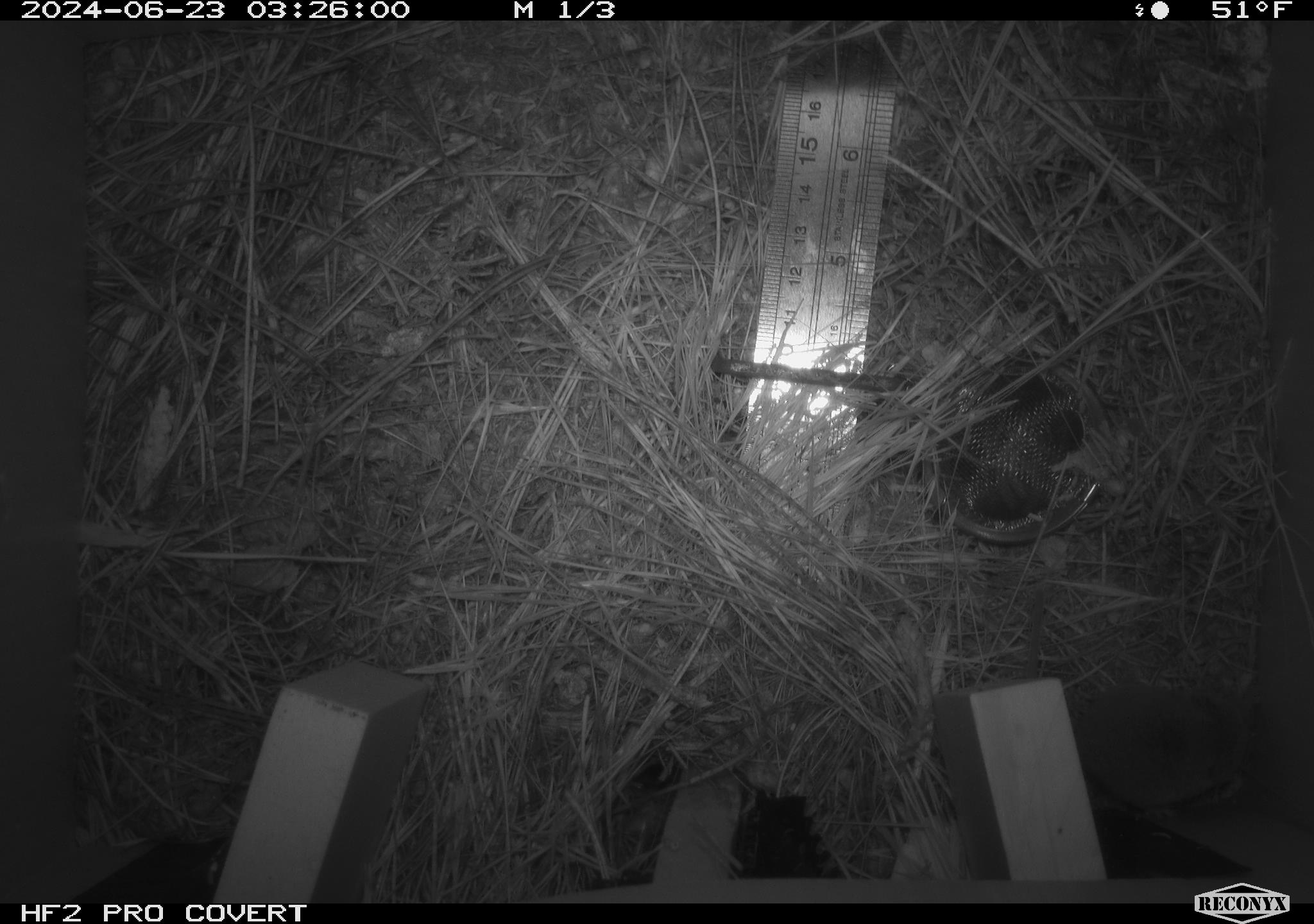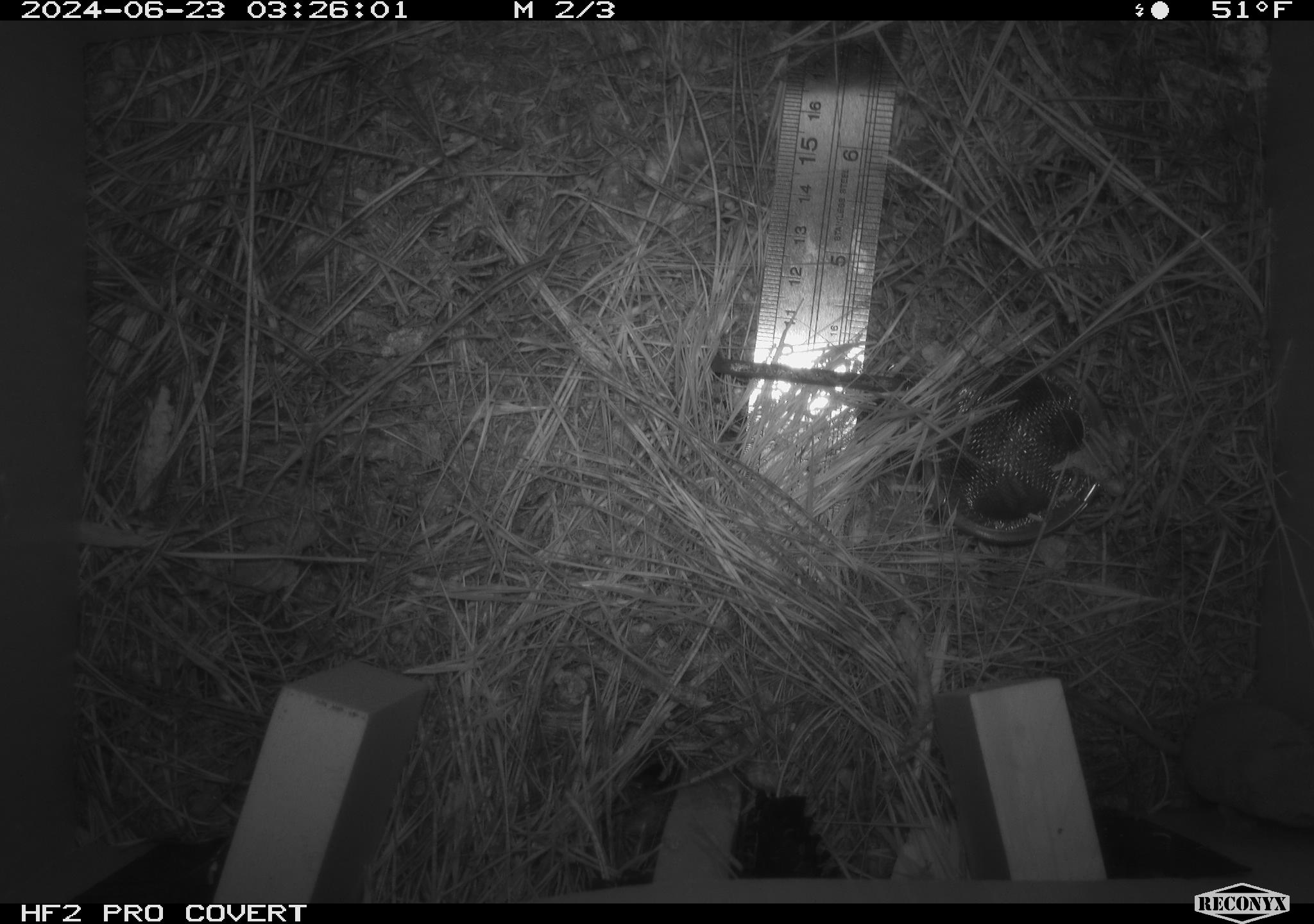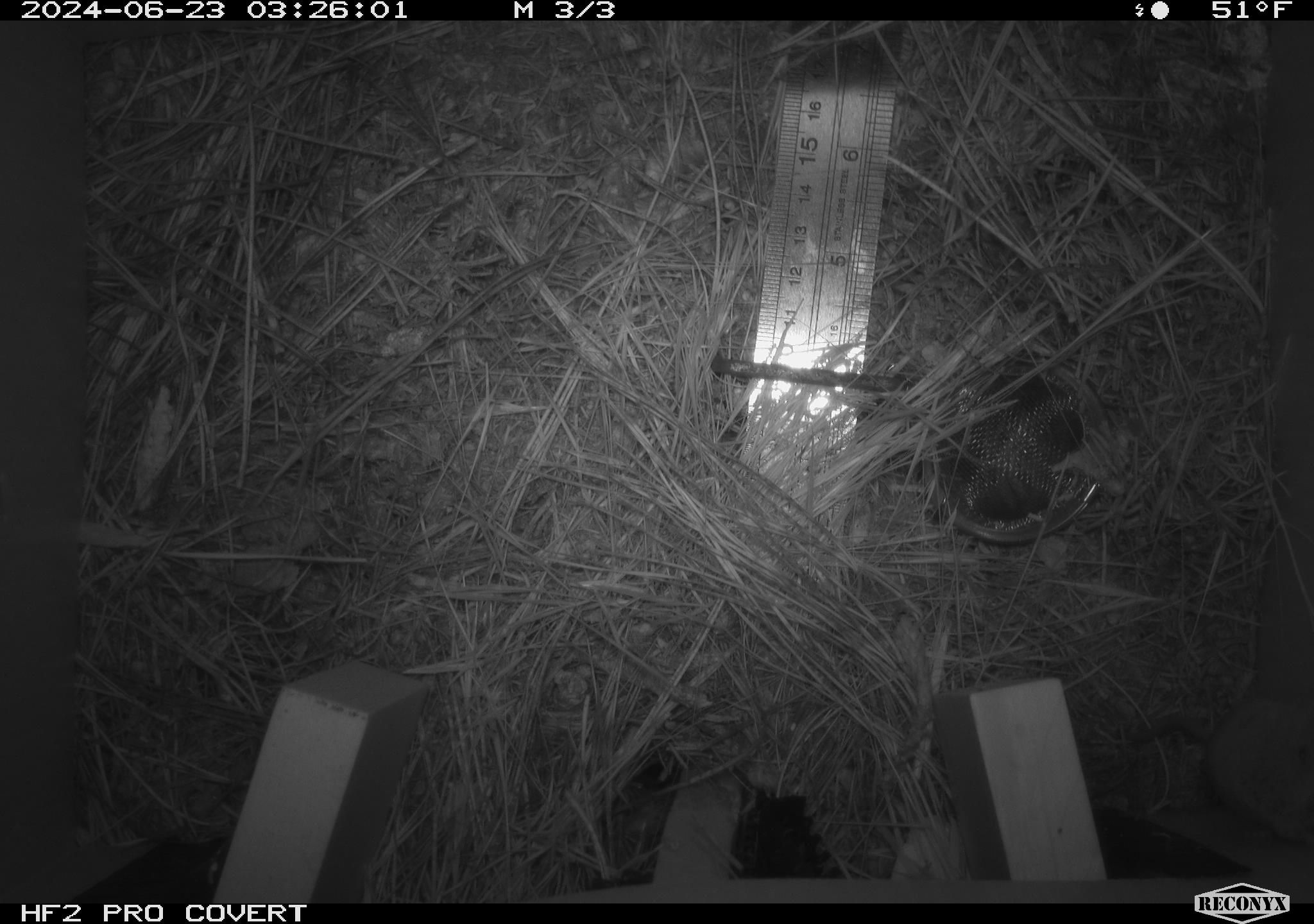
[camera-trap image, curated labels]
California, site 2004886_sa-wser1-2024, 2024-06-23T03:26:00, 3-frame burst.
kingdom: Animalia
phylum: Chordata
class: Mammalia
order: Eulipotyphla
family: Soricidae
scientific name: Soricidae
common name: shrews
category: soricidae family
Soricidae family (shrews) (Soricidae).